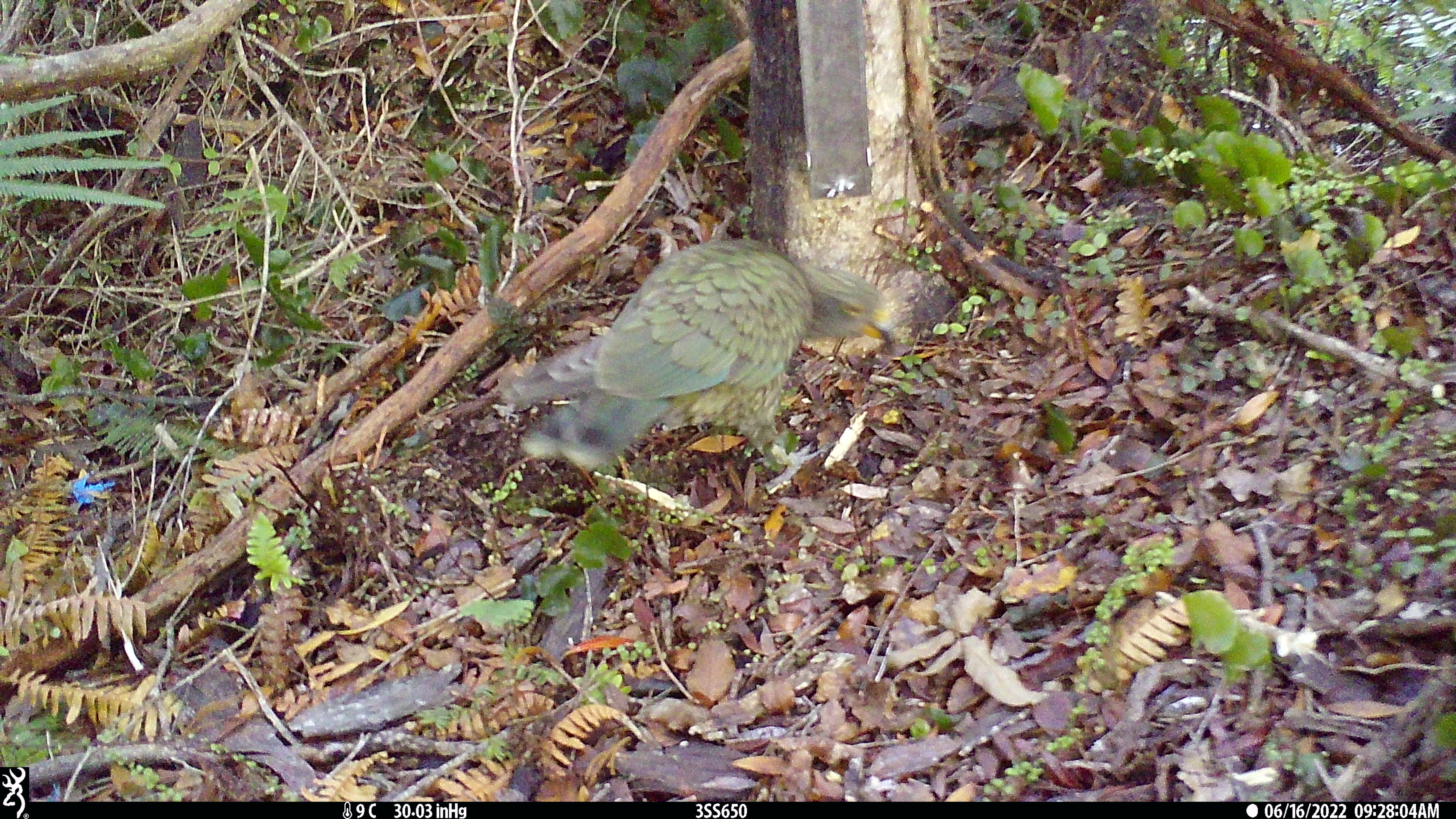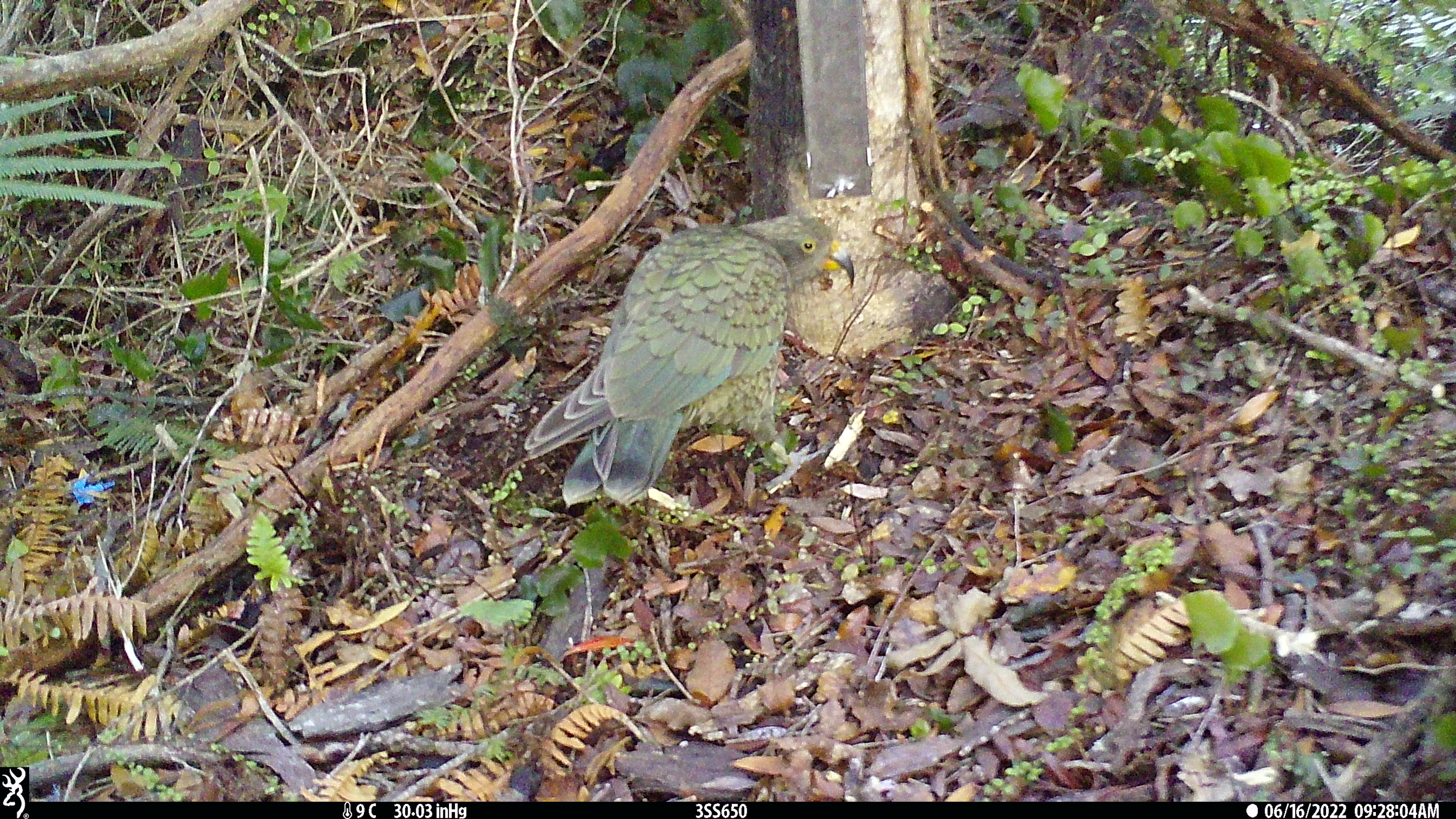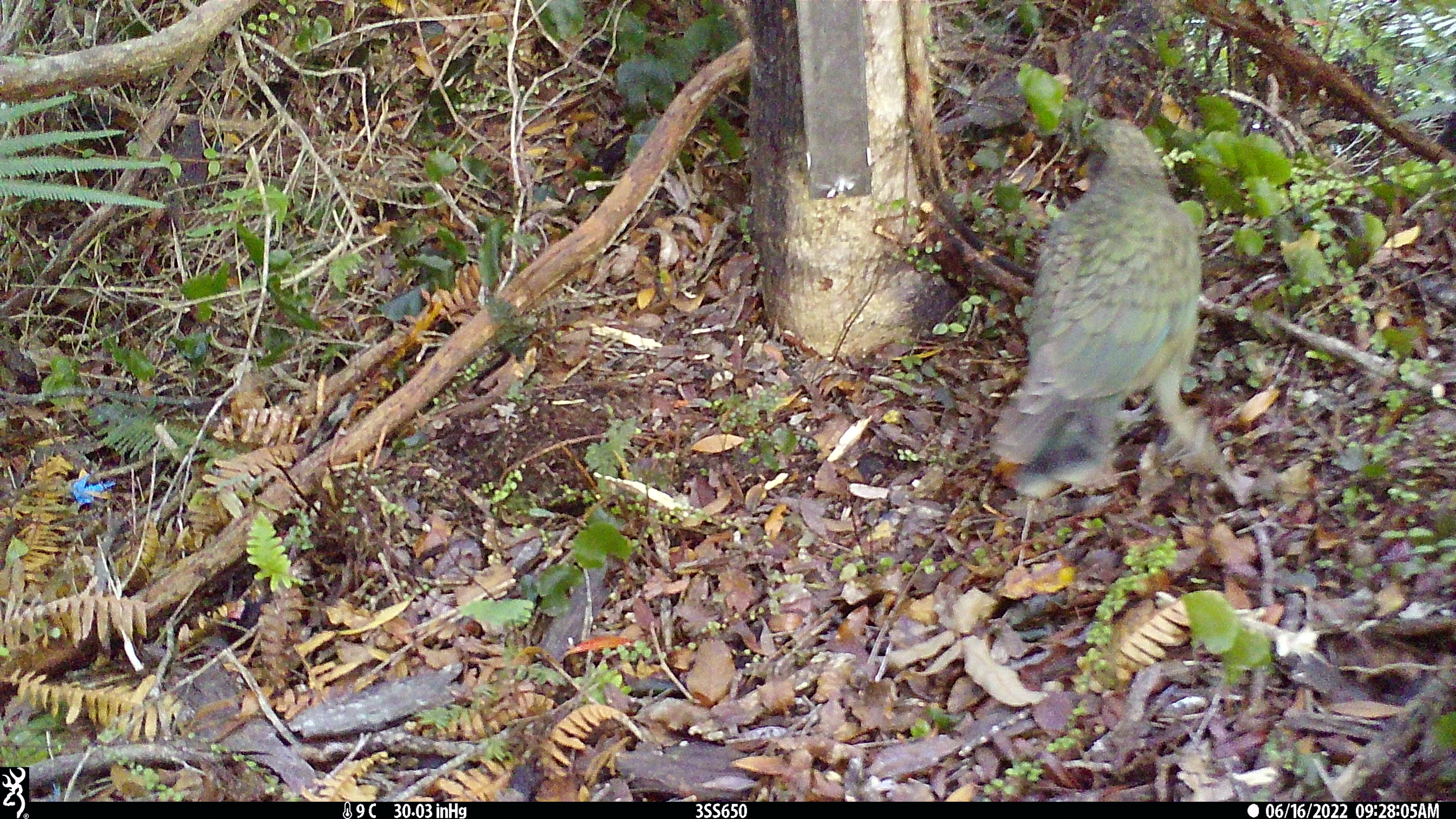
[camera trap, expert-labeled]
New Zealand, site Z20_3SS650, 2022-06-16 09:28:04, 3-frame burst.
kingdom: Animalia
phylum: Chordata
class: Aves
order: Psittaciformes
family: Strigopidae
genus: Nestor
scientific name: Nestor notabilis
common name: kea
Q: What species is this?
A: Kea (Nestor notabilis).